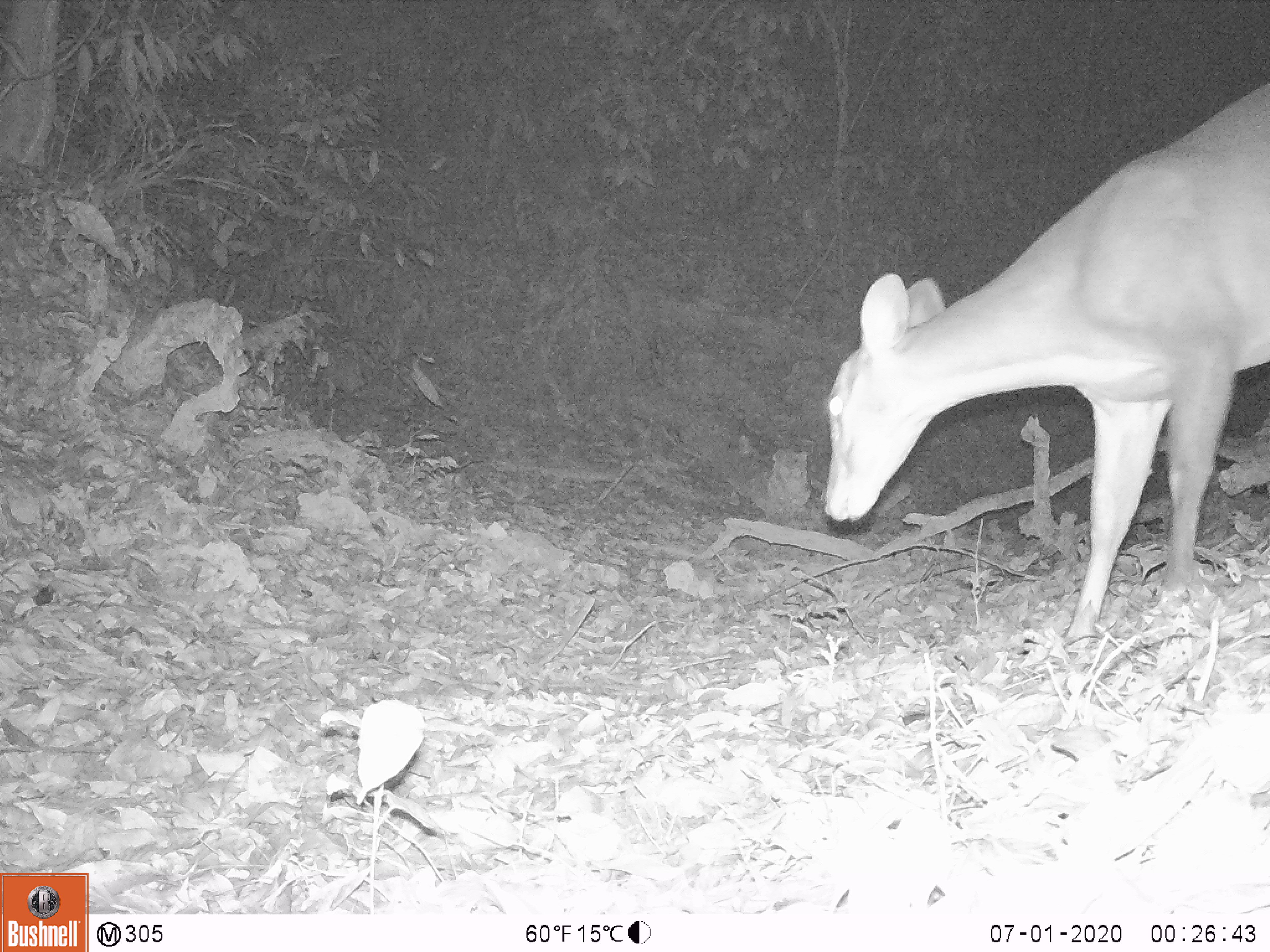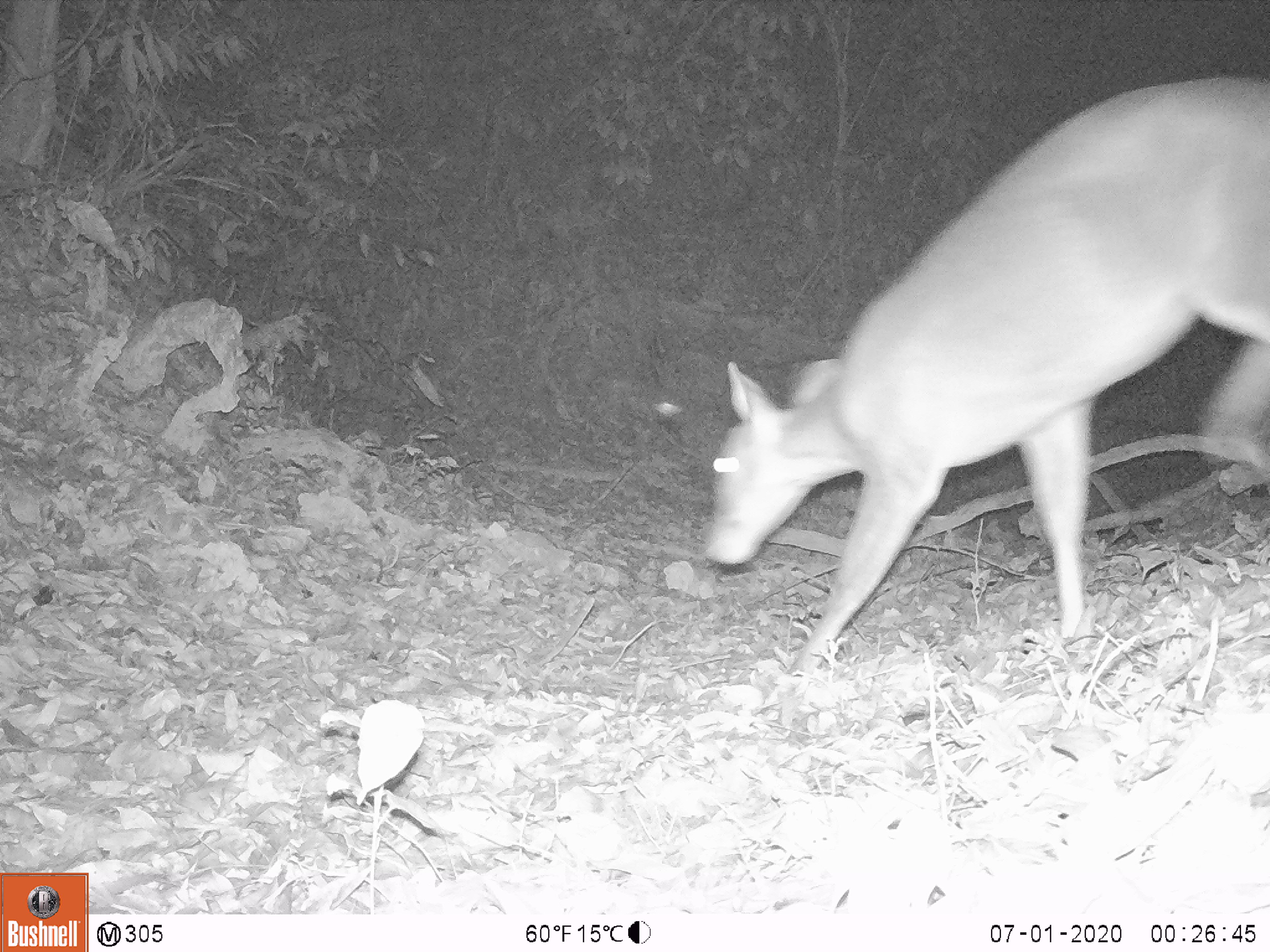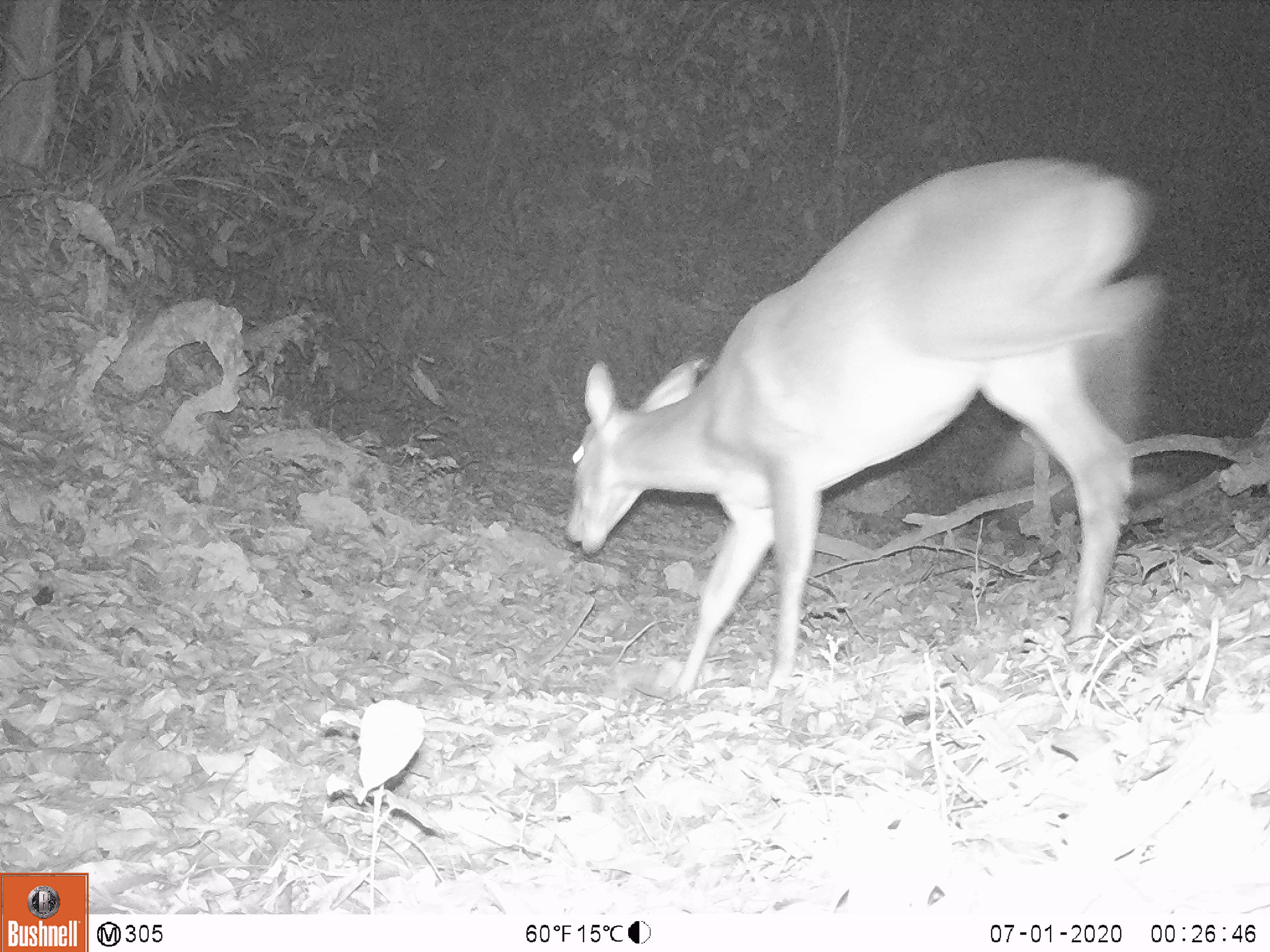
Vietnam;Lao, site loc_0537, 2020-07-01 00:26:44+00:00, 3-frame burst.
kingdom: Animalia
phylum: Chordata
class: Mammalia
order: Artiodactyla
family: Cervidae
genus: Muntiacus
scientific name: Muntiacus vuquangensis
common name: large-antlered muntjac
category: large antlered muntjac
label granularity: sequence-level